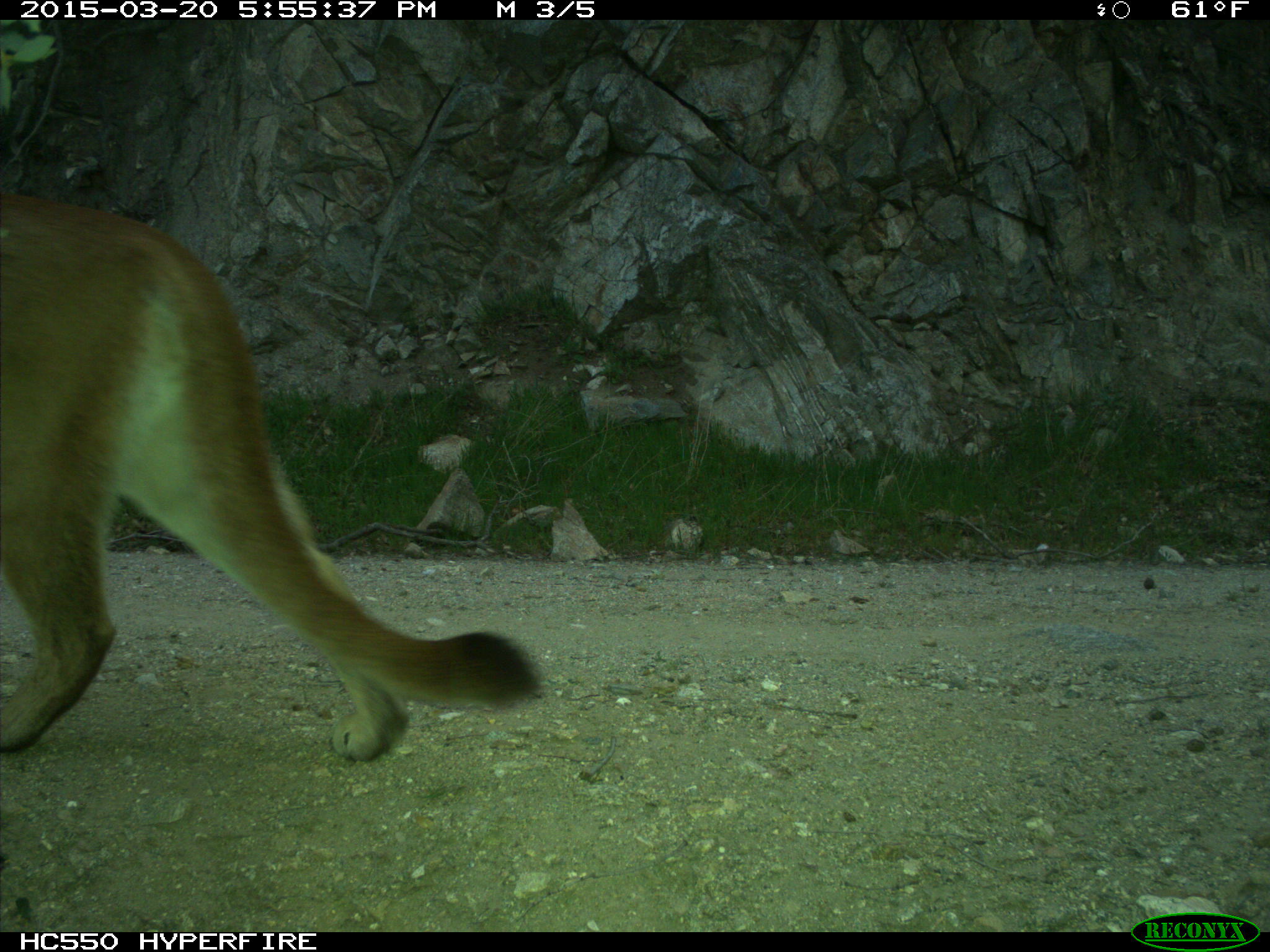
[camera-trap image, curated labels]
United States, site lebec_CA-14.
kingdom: Animalia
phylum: Chordata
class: Mammalia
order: Carnivora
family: Felidae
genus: Puma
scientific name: Puma concolor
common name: mountain lion